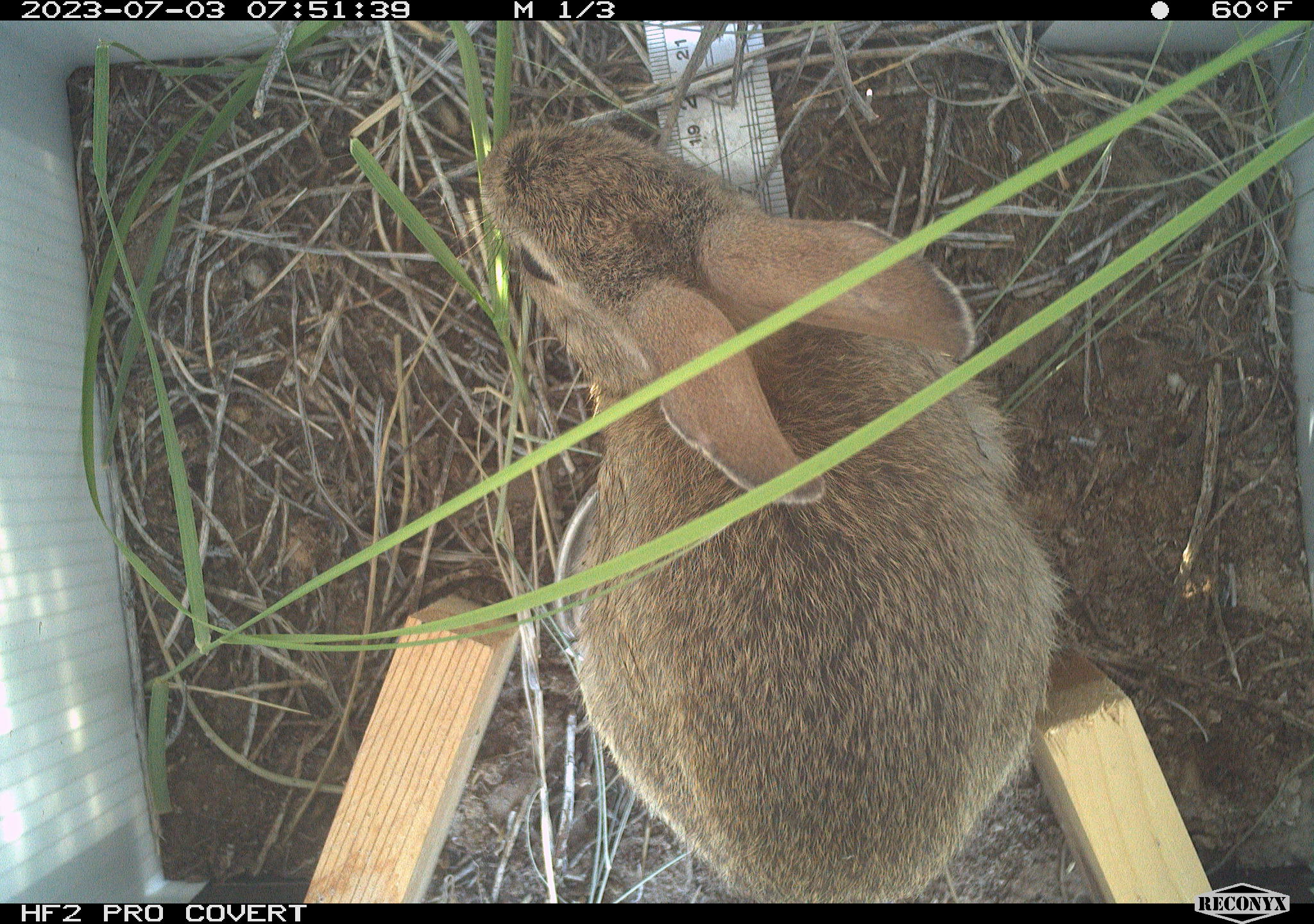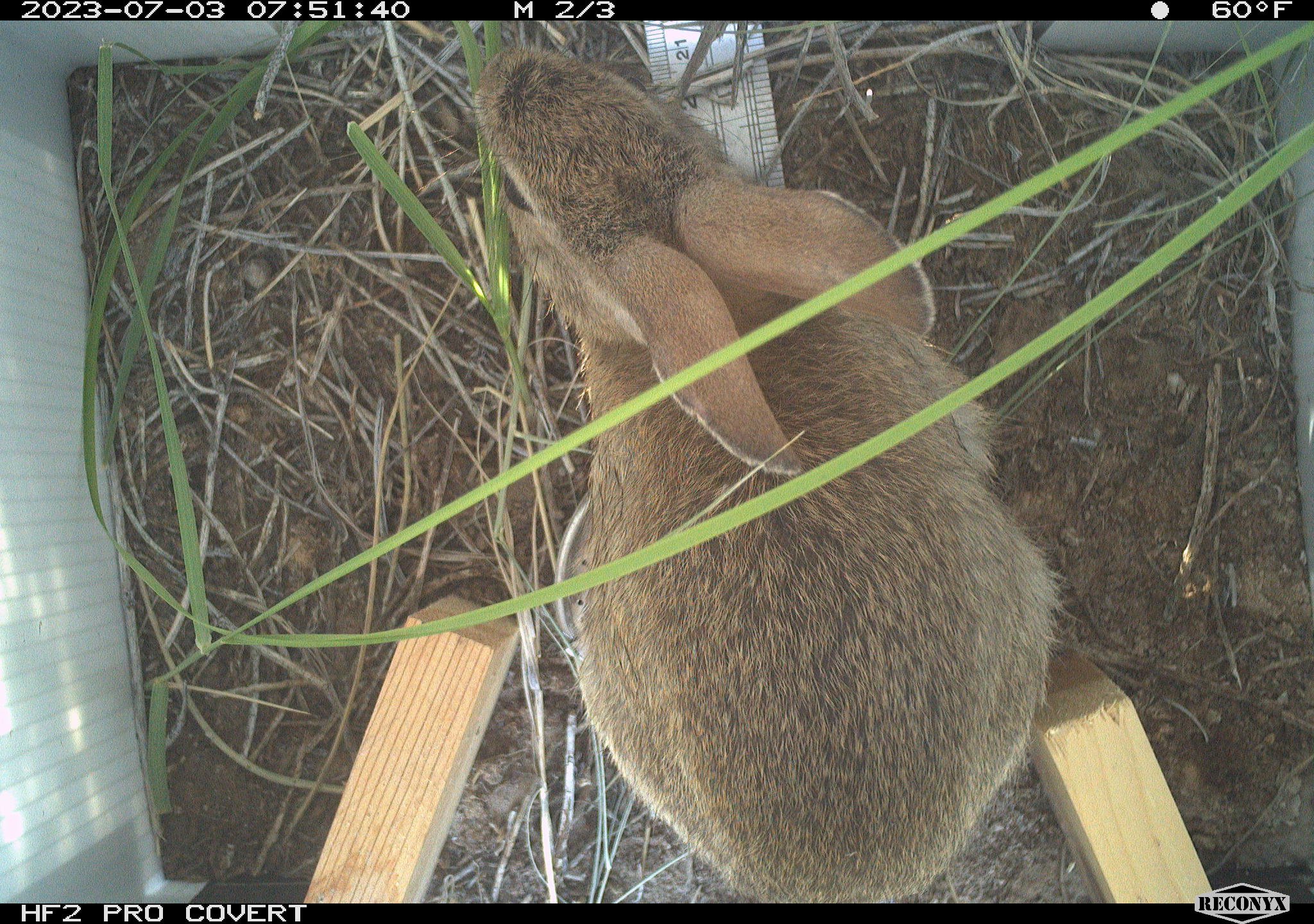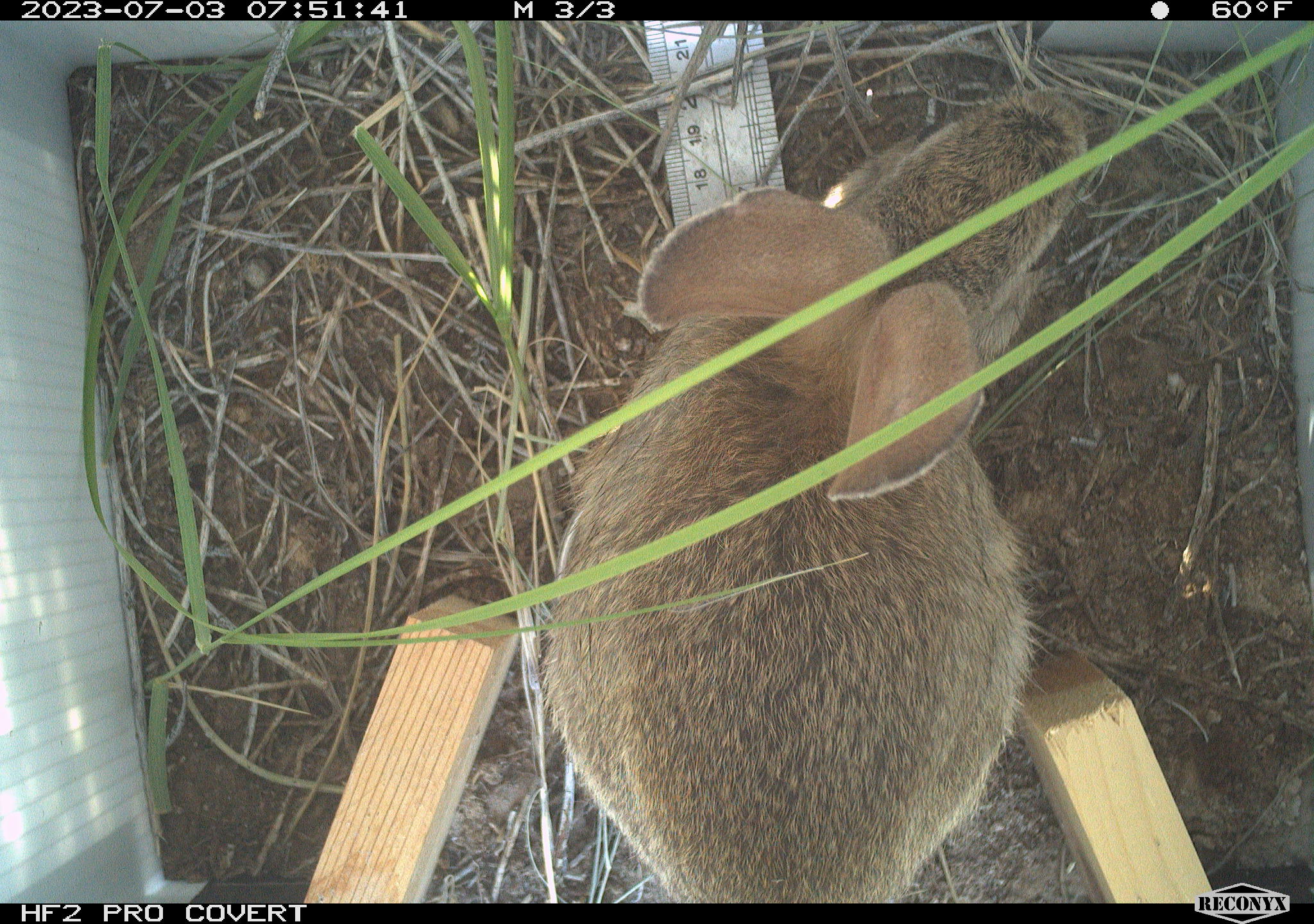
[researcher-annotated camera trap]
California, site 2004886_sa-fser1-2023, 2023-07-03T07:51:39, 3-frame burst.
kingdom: Animalia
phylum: Chordata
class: Mammalia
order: Lagomorpha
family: Leporidae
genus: Sylvilagus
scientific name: Sylvilagus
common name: cottontail rabbits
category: sylvilagus species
Sylvilagus species (cottontail rabbits) (Sylvilagus).